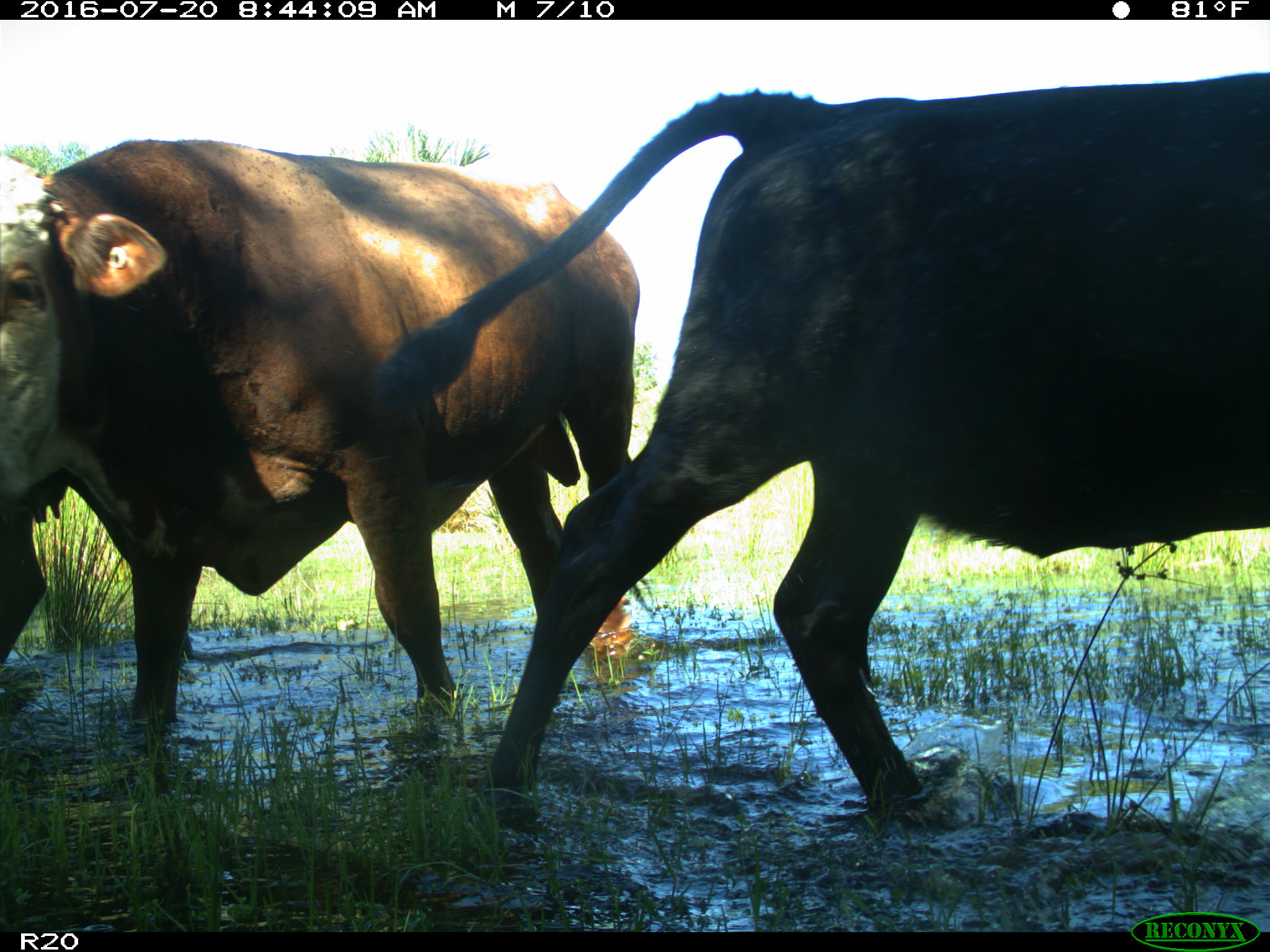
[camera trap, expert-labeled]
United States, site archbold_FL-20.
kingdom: Animalia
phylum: Chordata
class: Mammalia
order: Artiodactyla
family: Bovidae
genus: Bos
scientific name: Bos taurus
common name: domestic cow